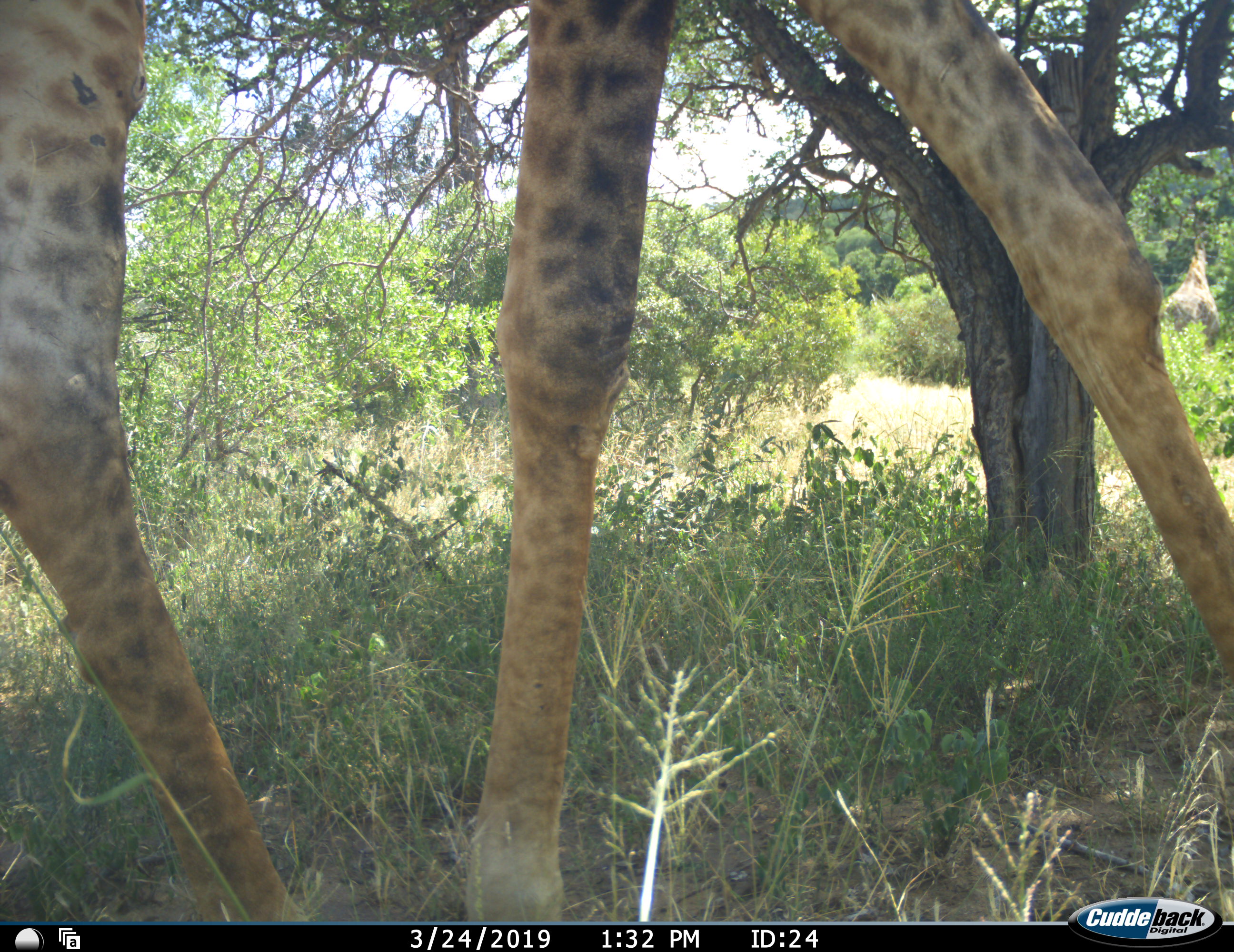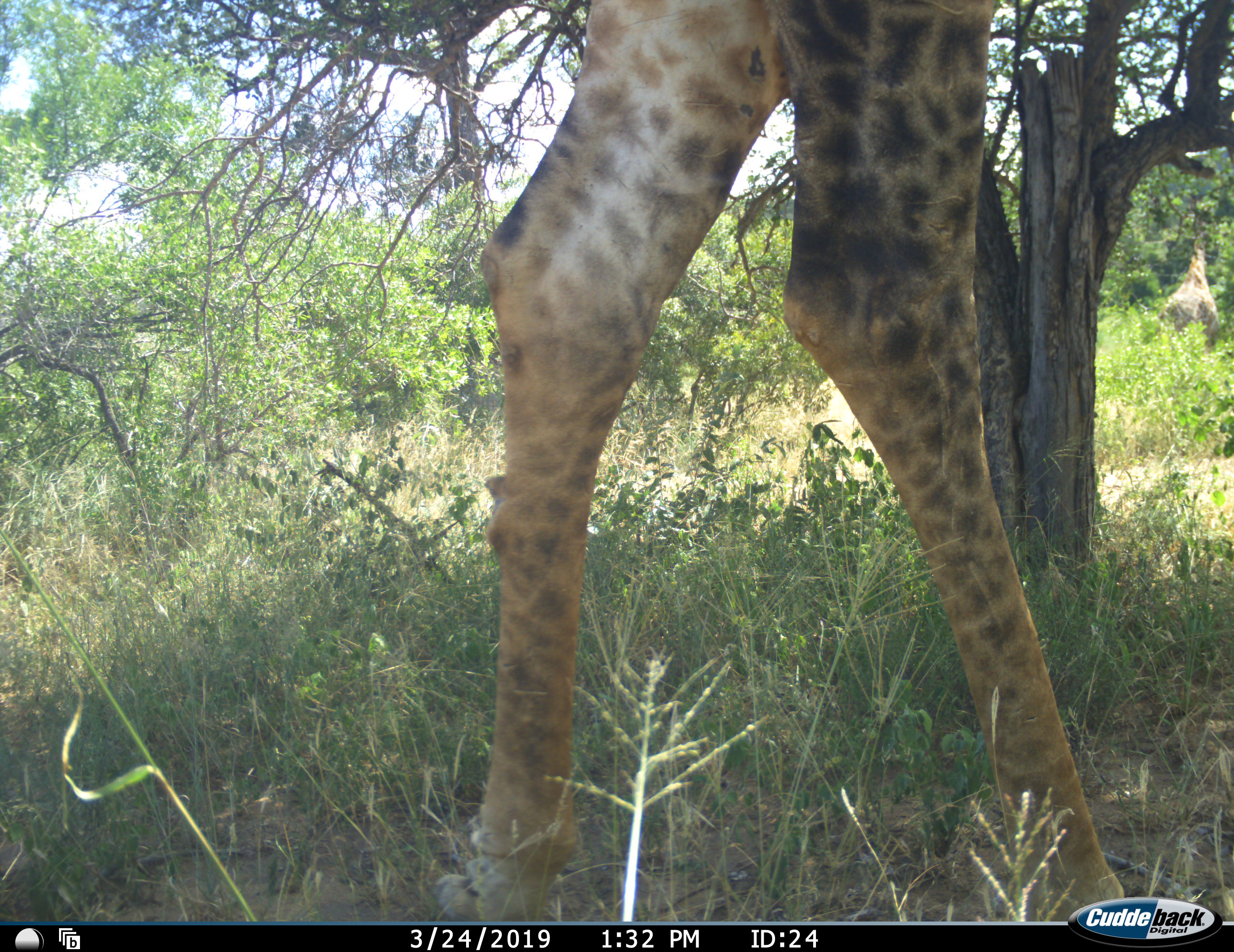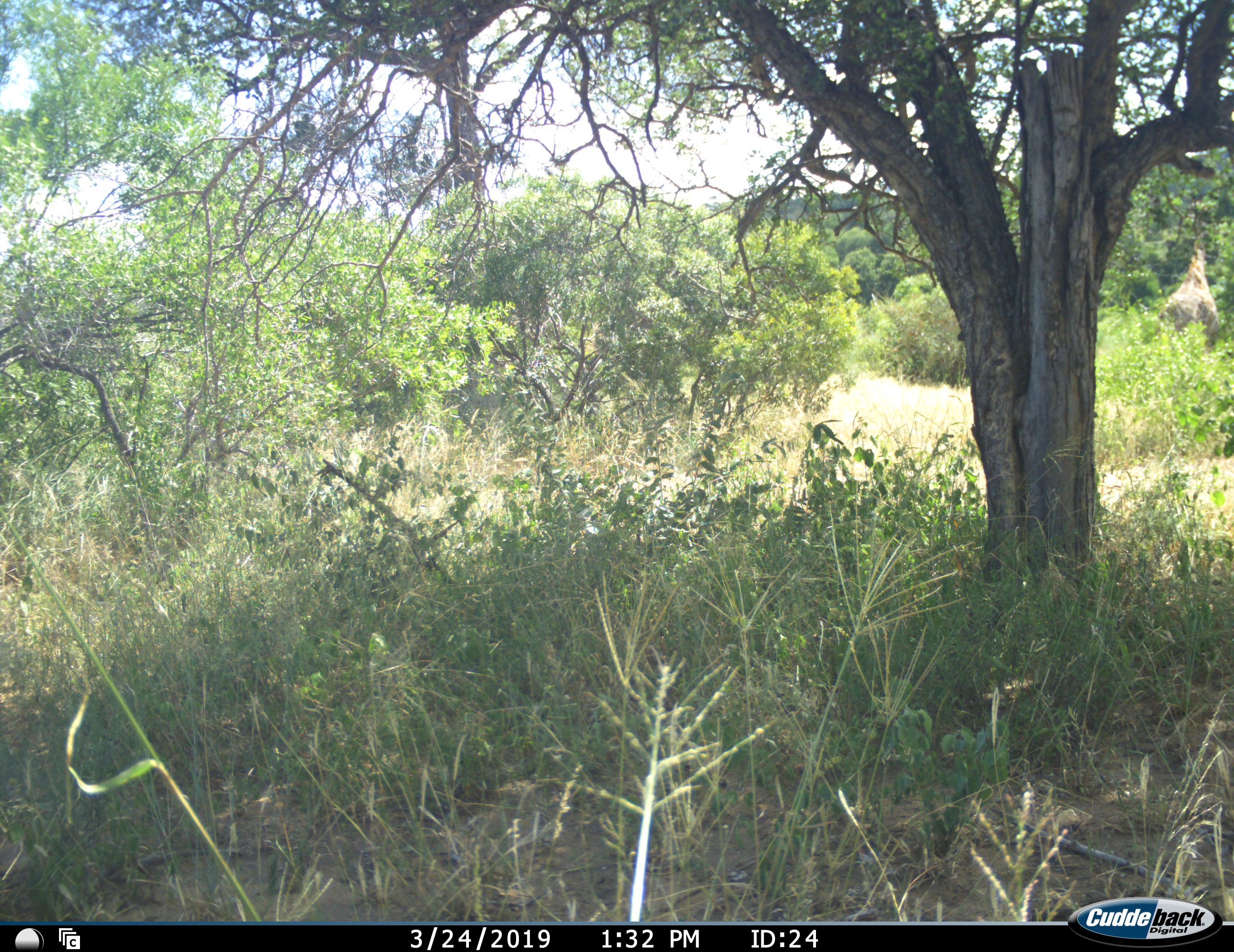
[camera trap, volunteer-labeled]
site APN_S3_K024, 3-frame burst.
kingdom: Animalia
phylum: Chordata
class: Mammalia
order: Artiodactyla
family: Giraffidae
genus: Giraffa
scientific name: Giraffa camelopardalis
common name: giraffe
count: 1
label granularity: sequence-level